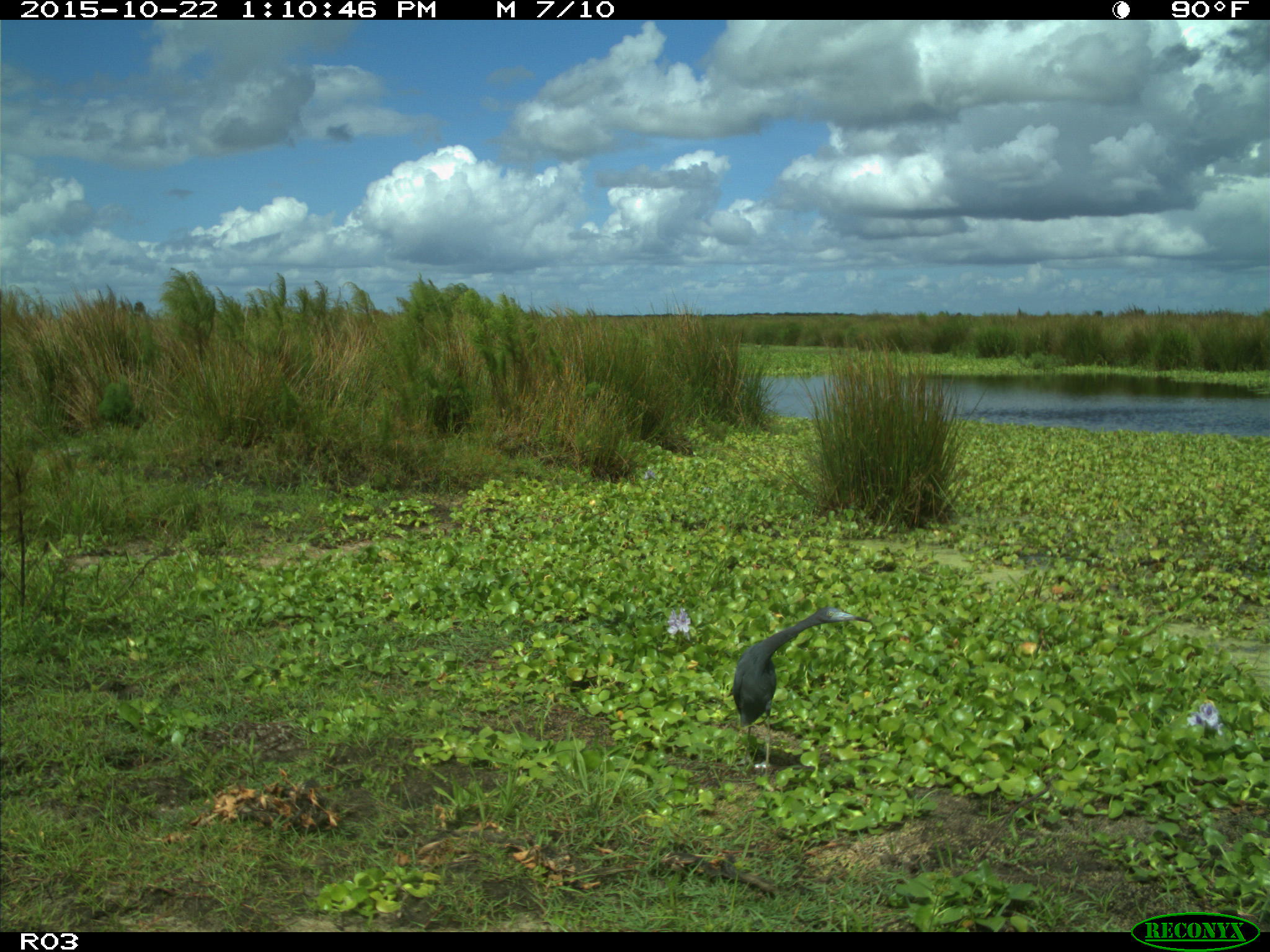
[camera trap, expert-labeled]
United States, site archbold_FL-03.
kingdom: Animalia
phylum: Chordata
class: Aves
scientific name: Aves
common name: birds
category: unidentified bird